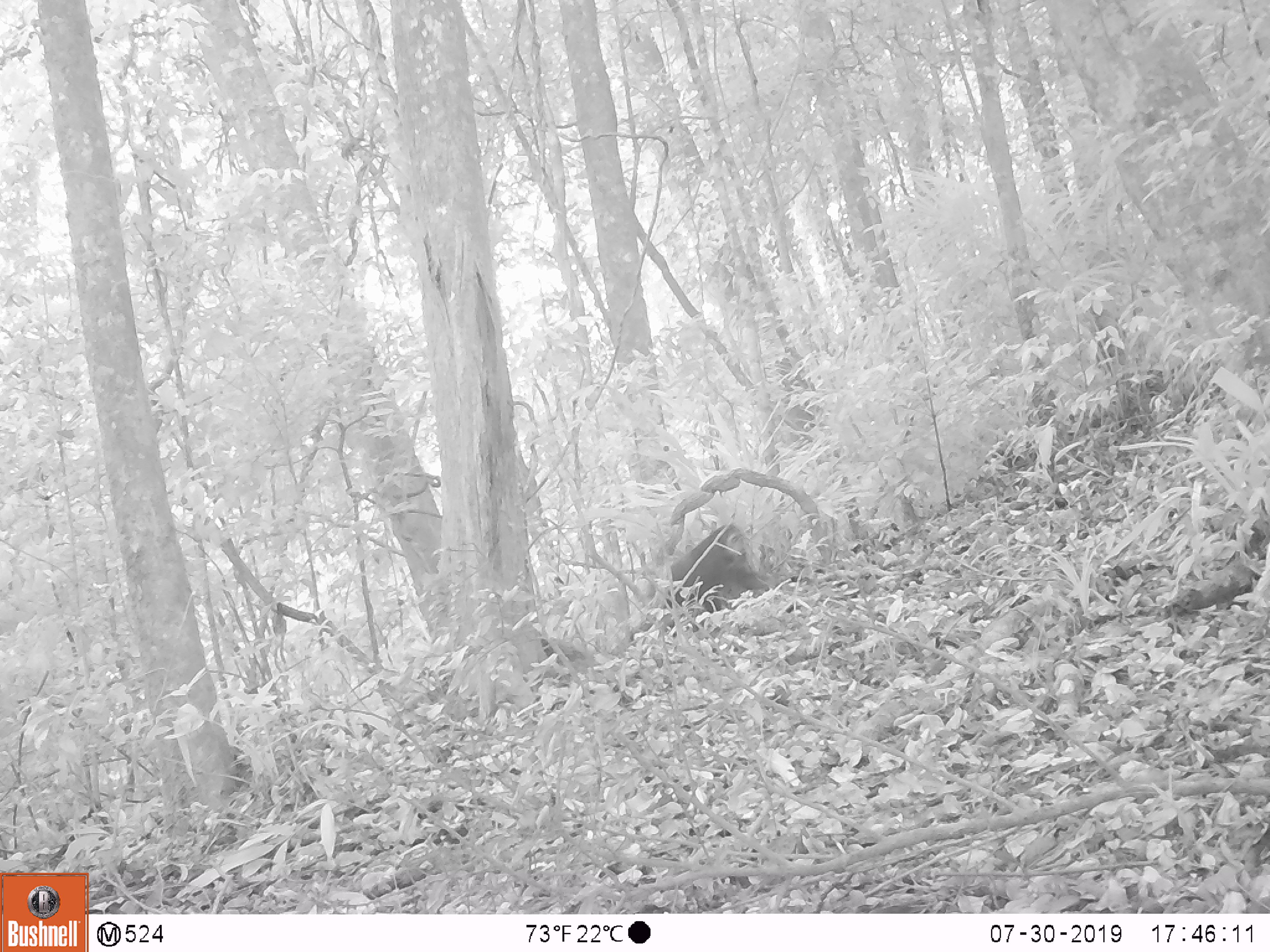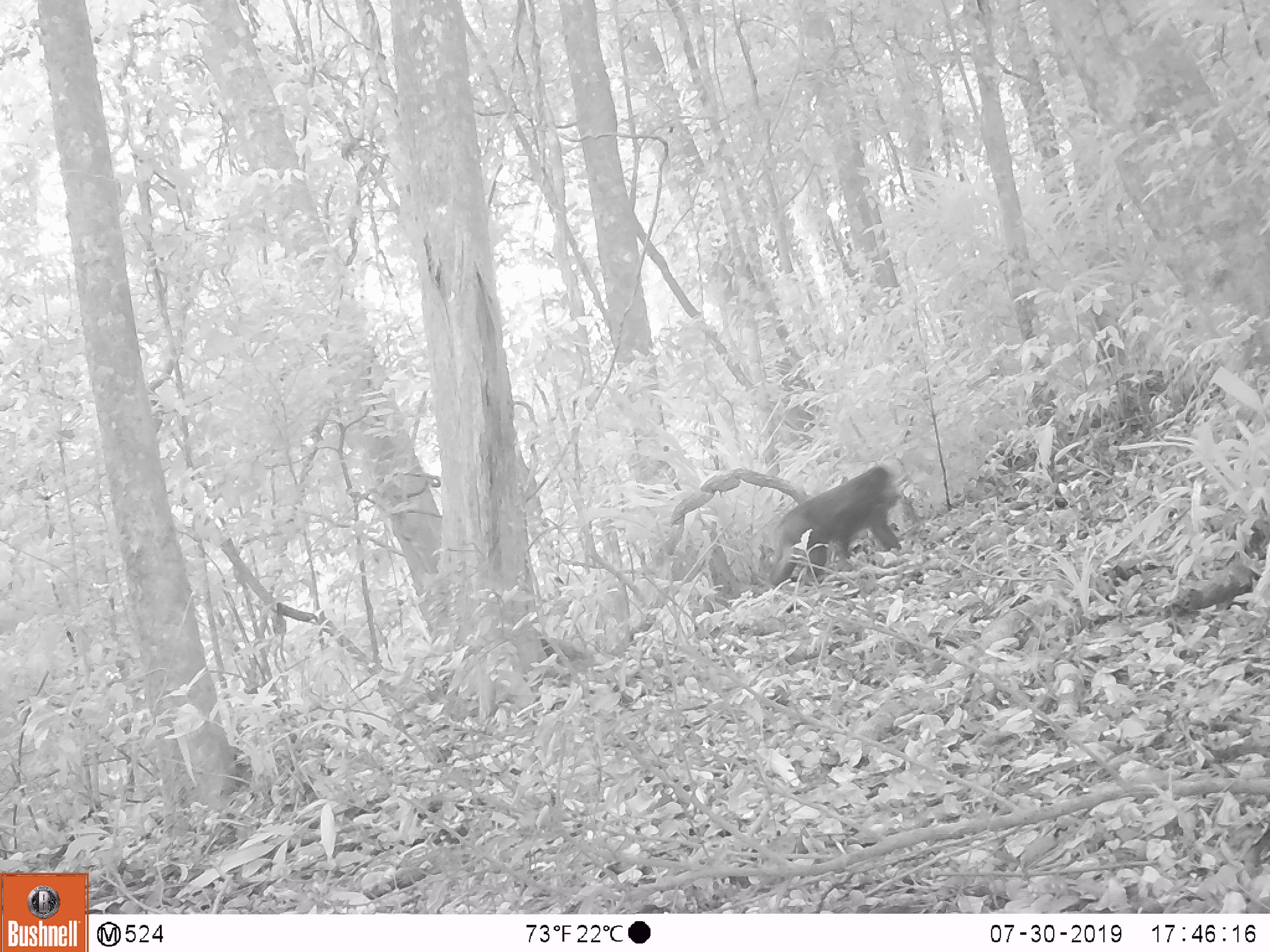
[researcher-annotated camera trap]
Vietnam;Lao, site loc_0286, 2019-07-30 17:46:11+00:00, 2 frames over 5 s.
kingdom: Animalia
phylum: Chordata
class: Mammalia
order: Primates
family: Cercopithecidae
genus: Macaca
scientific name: Macaca arctoides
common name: stump-tailed macaque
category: stump tailed macaque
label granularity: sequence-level